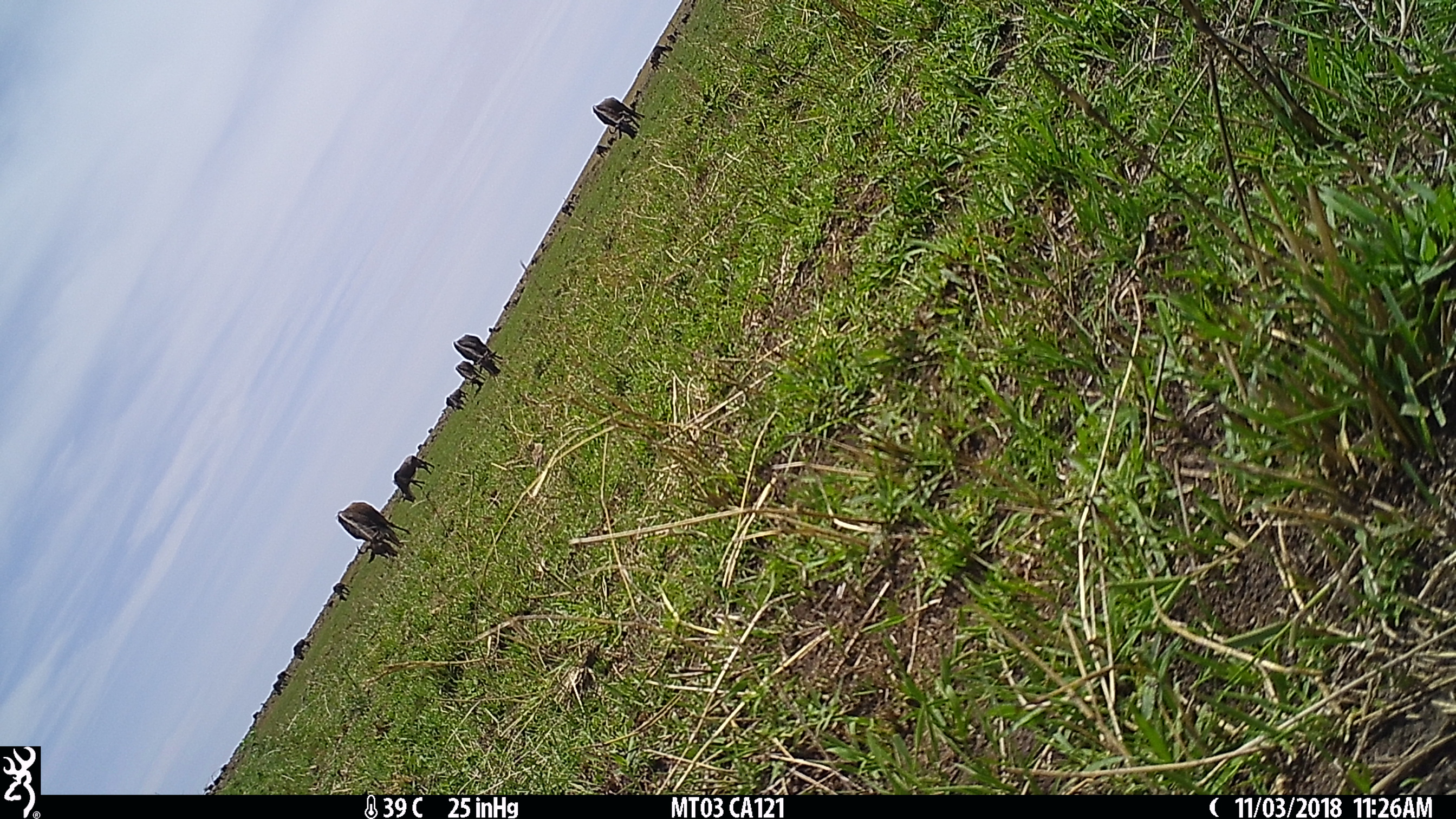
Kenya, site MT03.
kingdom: Animalia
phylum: Chordata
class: Mammalia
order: Artiodactyla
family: Bovidae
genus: Connochaetes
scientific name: Connochaetes taurinus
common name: blue wildebeest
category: wildebeest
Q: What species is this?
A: Wildebeest (blue wildebeest) (Connochaetes taurinus).